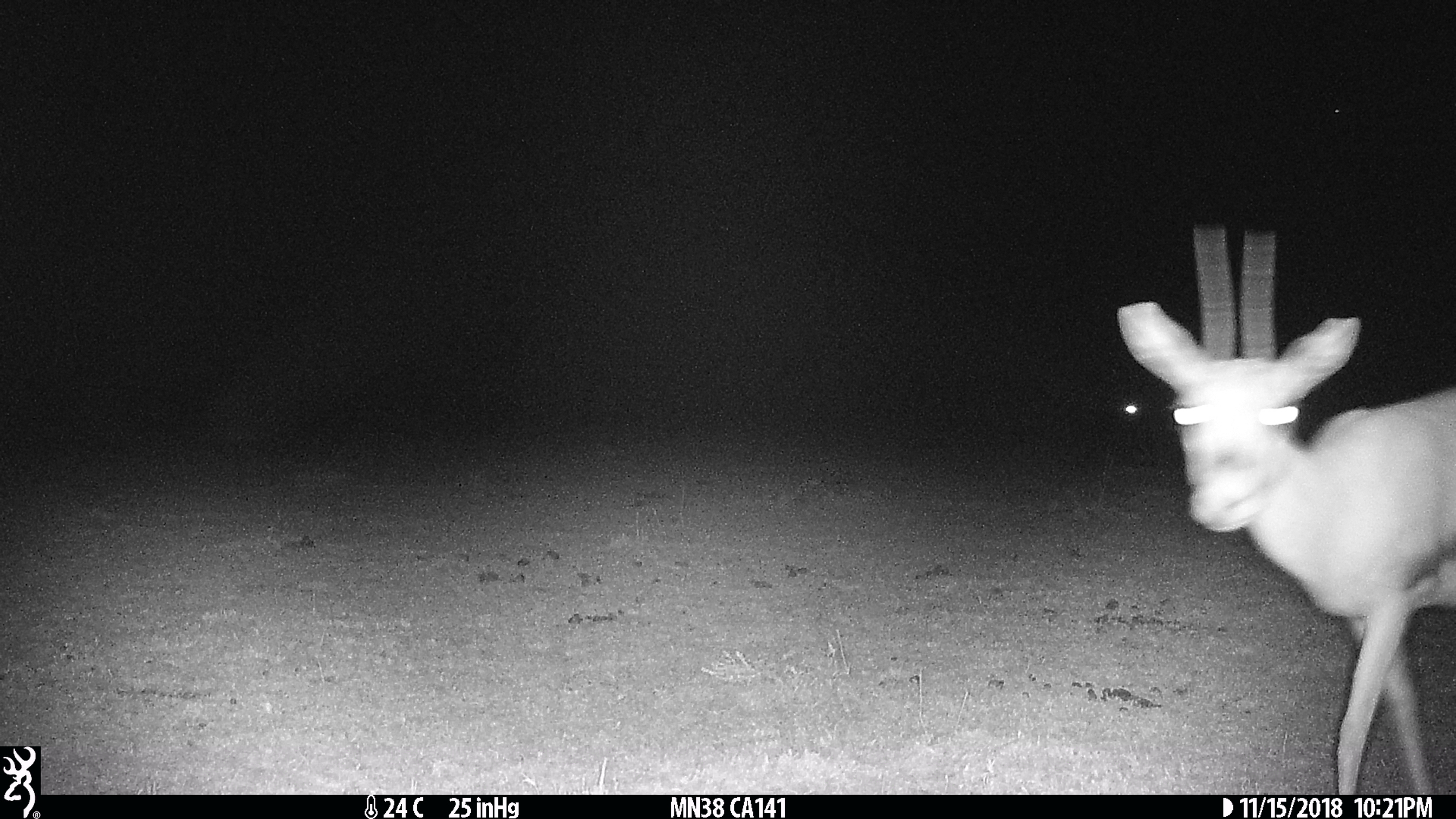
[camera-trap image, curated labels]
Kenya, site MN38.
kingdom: Animalia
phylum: Chordata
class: Mammalia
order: Artiodactyla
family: Bovidae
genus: Eudorcas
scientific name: Eudorcas thomsonii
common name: thomon's gazelle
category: gazelle thomsons